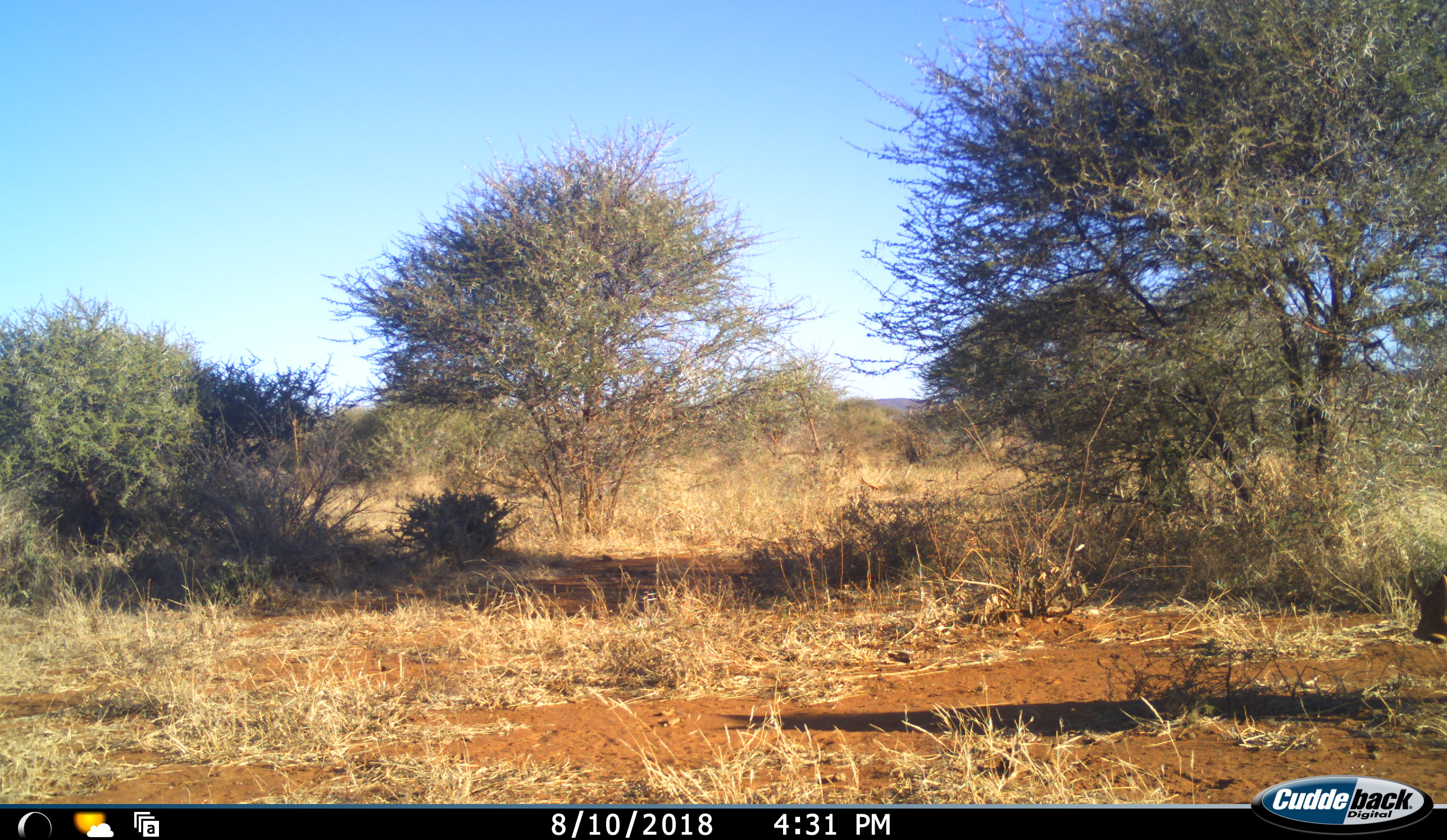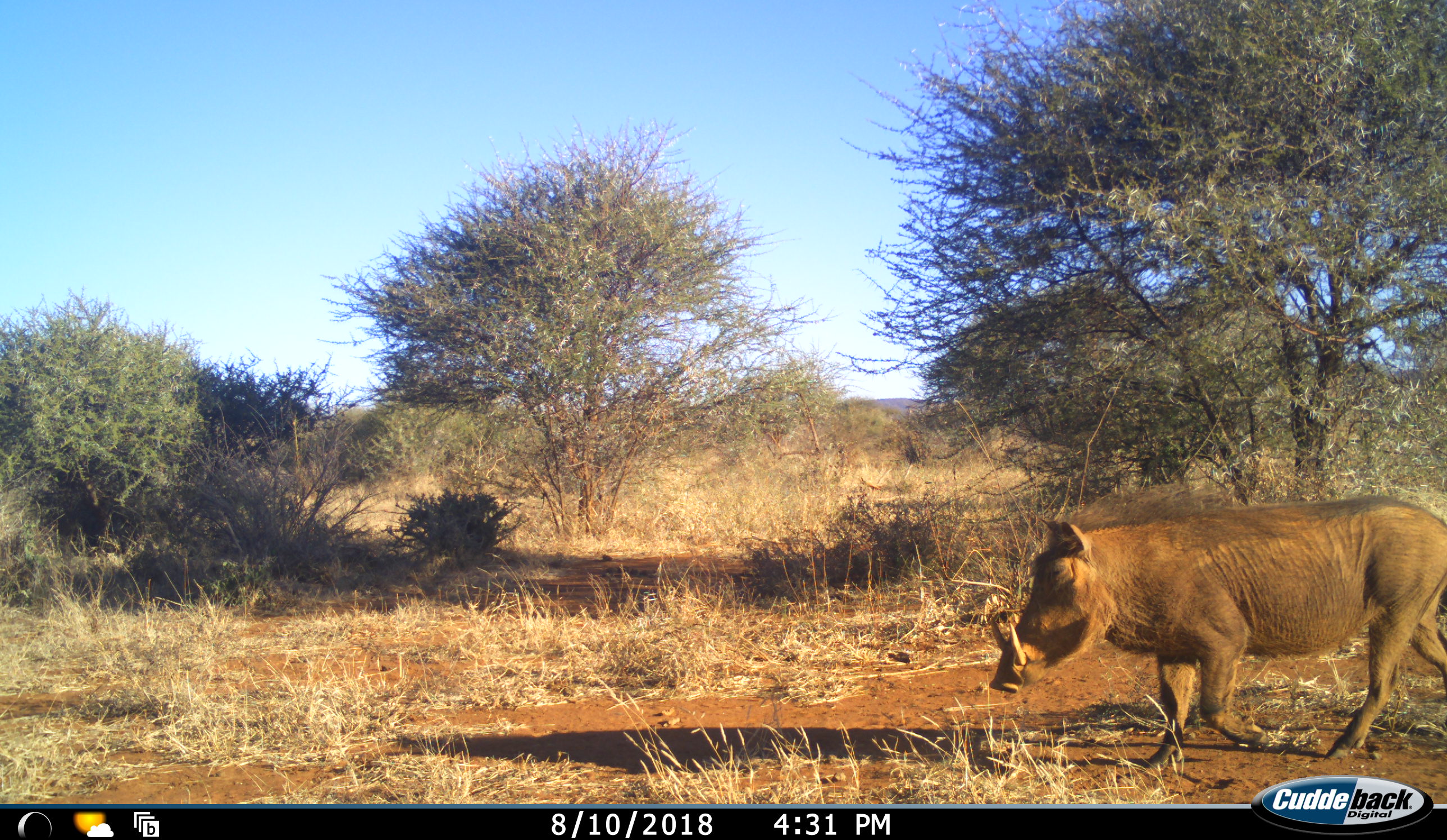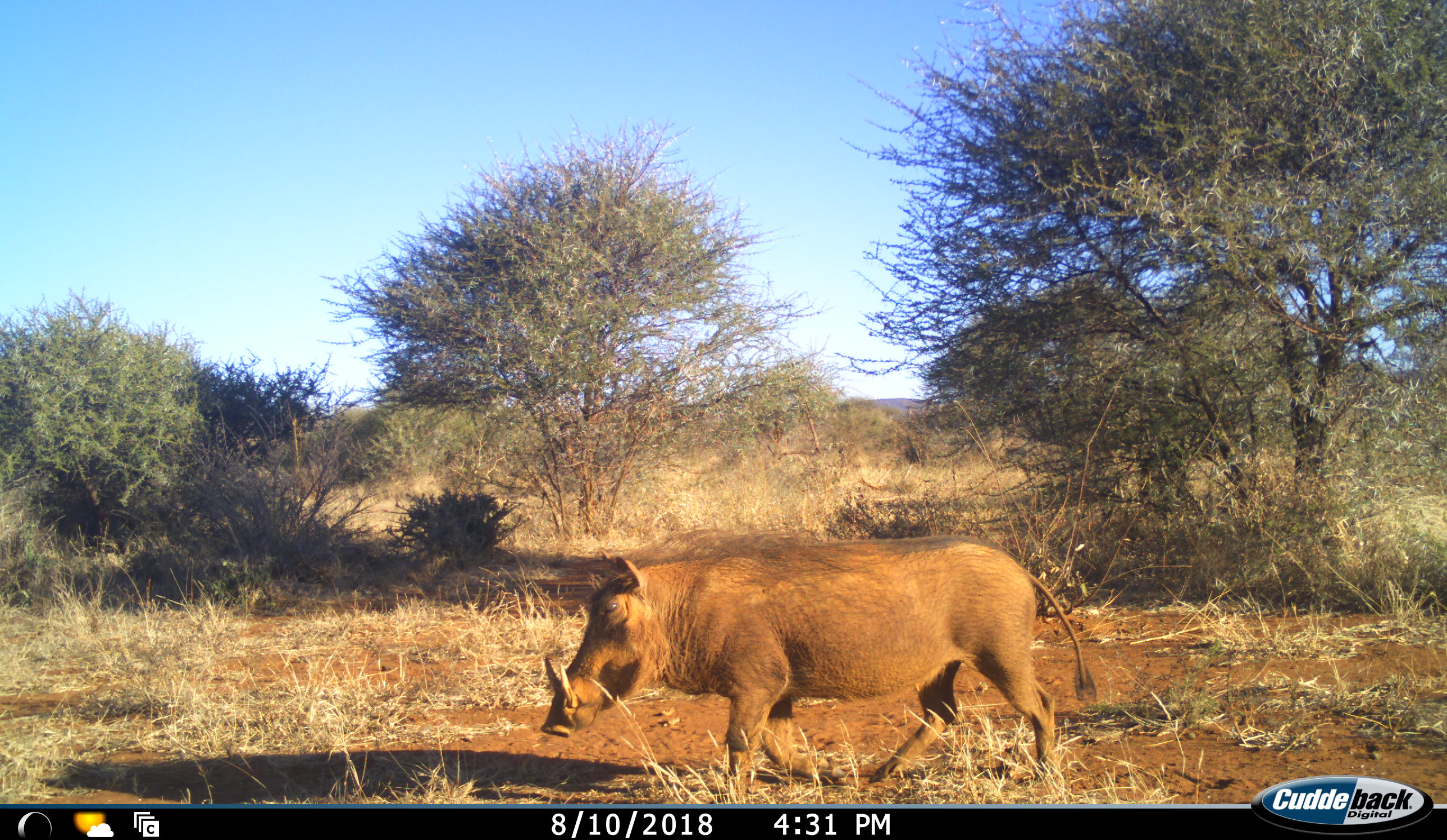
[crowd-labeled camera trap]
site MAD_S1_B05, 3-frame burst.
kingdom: Animalia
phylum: Chordata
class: Mammalia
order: Artiodactyla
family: Suidae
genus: Phacochoerus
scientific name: Phacochoerus africanus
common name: warthog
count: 1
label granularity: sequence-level